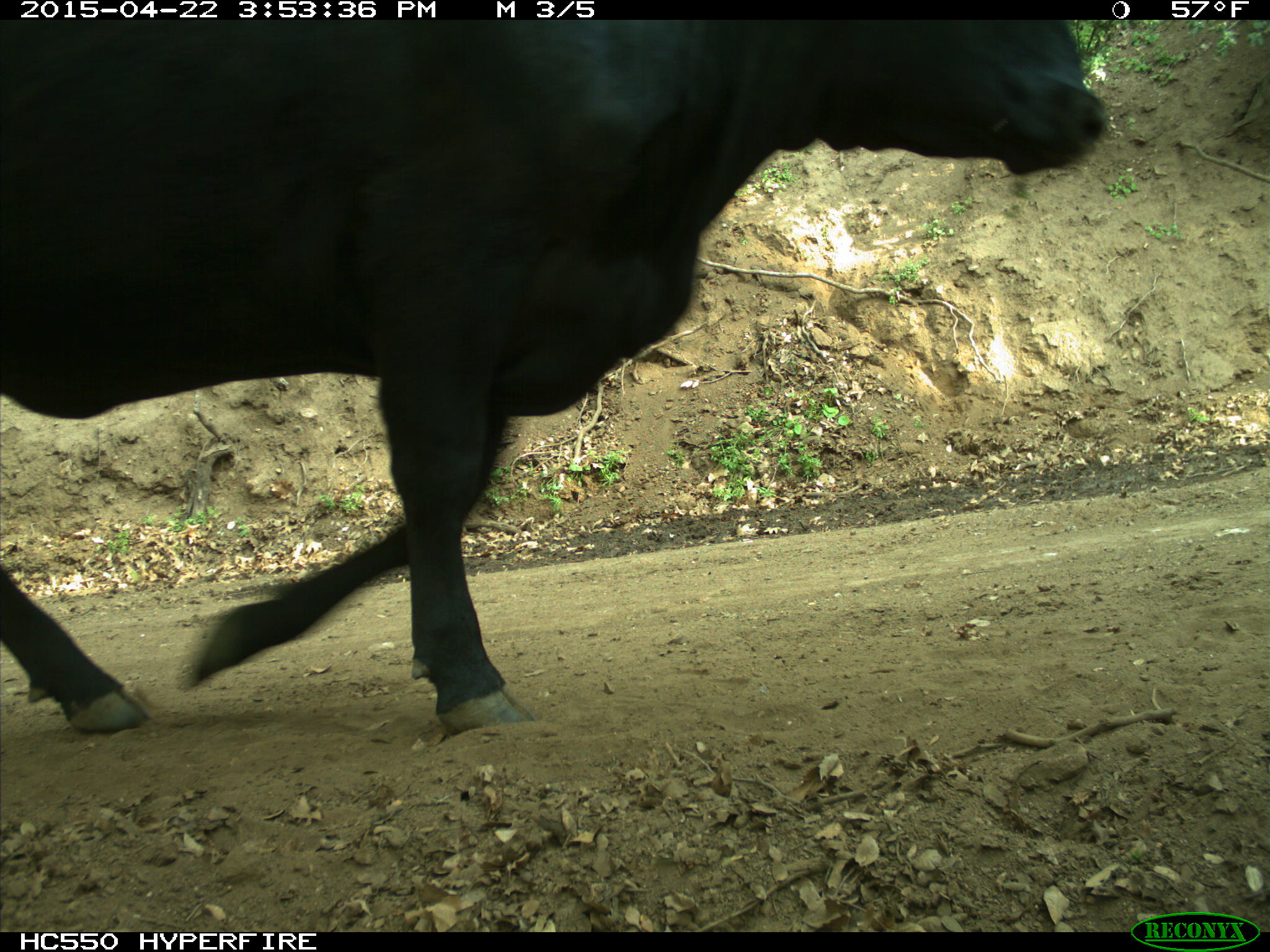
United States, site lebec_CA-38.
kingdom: Animalia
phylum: Chordata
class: Mammalia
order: Artiodactyla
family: Bovidae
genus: Bos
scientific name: Bos taurus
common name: domestic cow